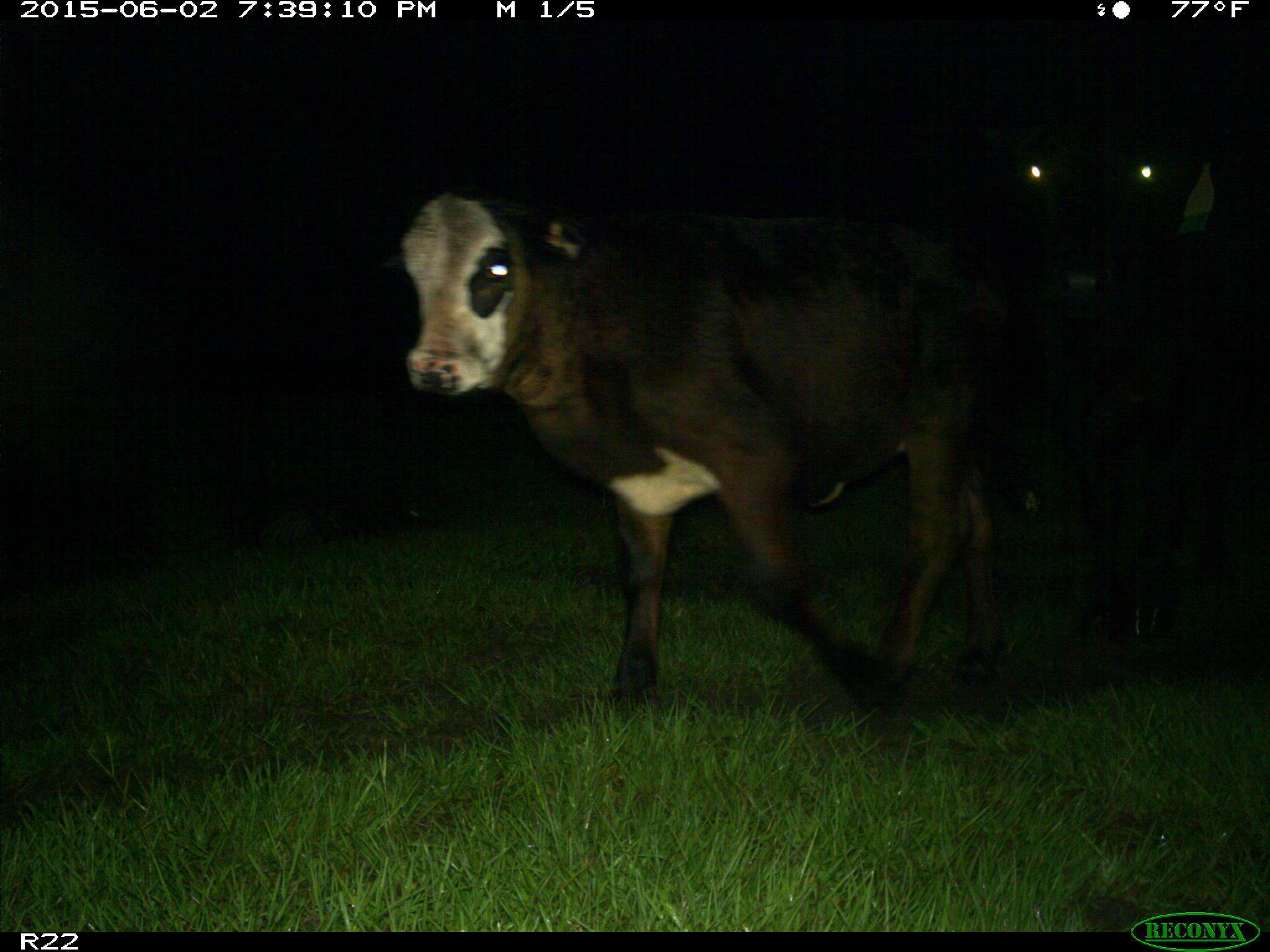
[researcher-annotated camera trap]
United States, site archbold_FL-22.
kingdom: Animalia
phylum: Chordata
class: Mammalia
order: Artiodactyla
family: Bovidae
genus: Bos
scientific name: Bos taurus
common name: domestic cow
Bos taurus (domestic cow).